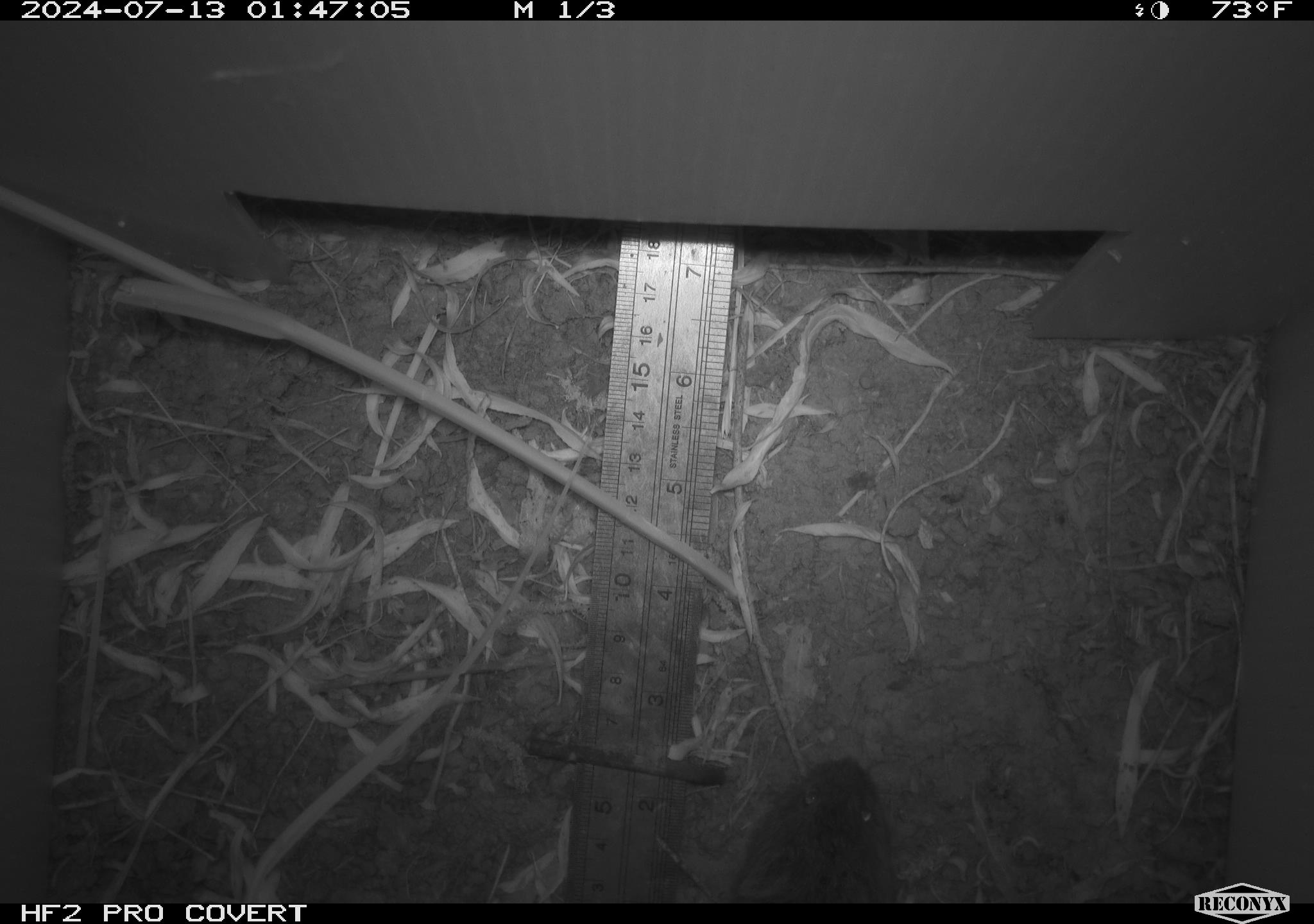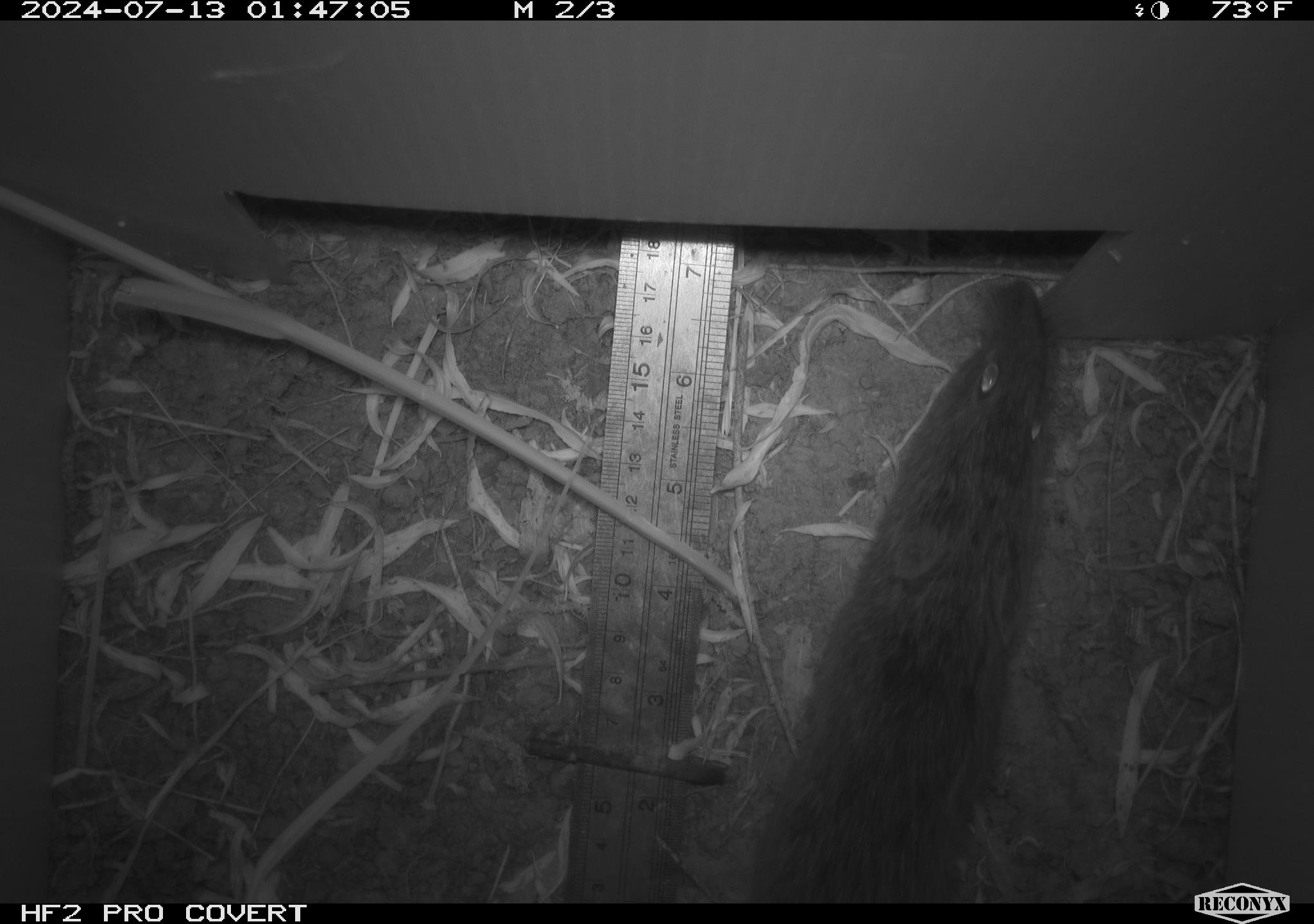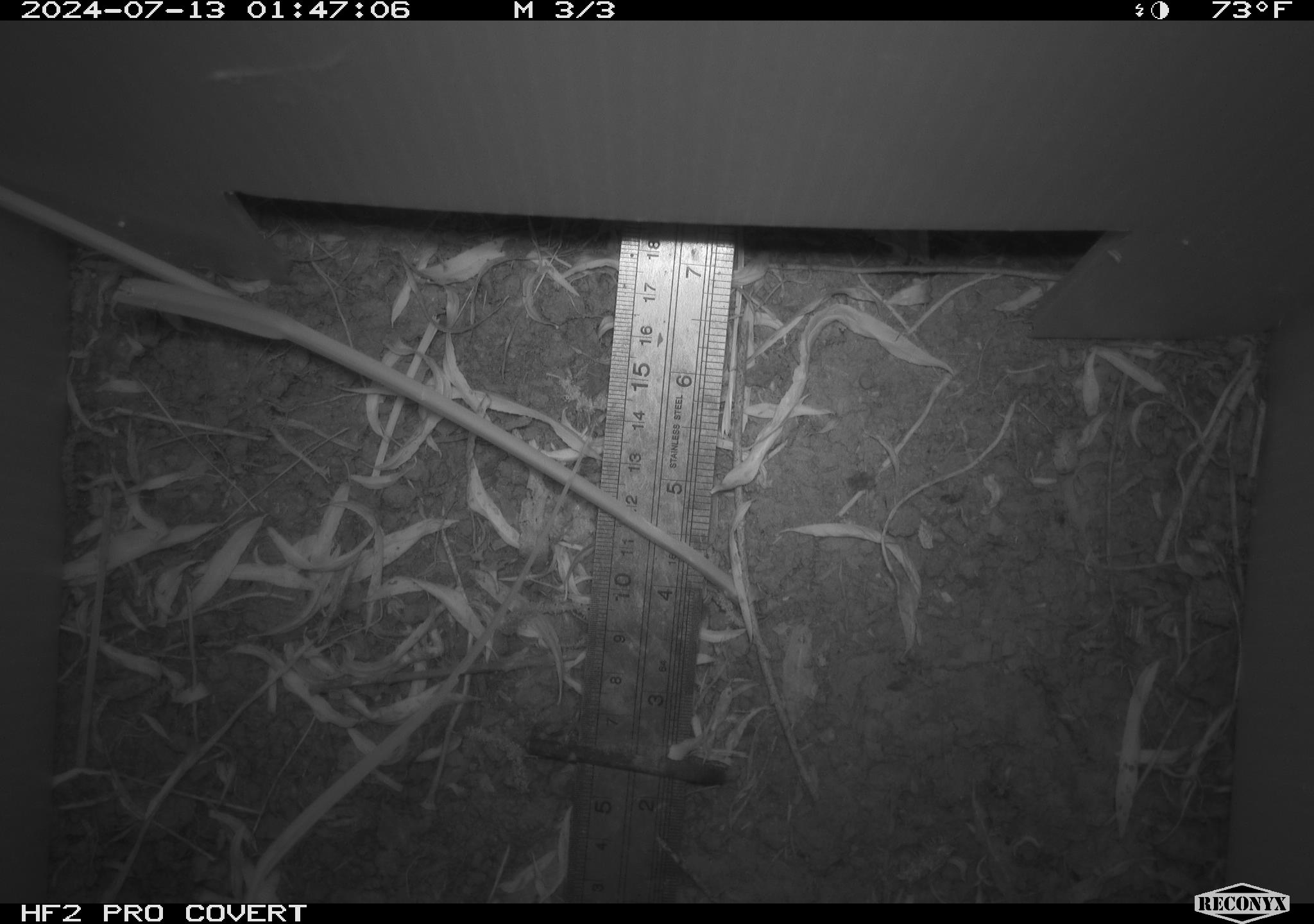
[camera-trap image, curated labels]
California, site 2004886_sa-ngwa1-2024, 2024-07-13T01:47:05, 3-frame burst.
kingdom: Animalia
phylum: Chordata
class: Mammalia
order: Rodentia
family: Cricetidae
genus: Microtus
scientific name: Microtus californicus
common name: california vole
California vole (Microtus californicus).